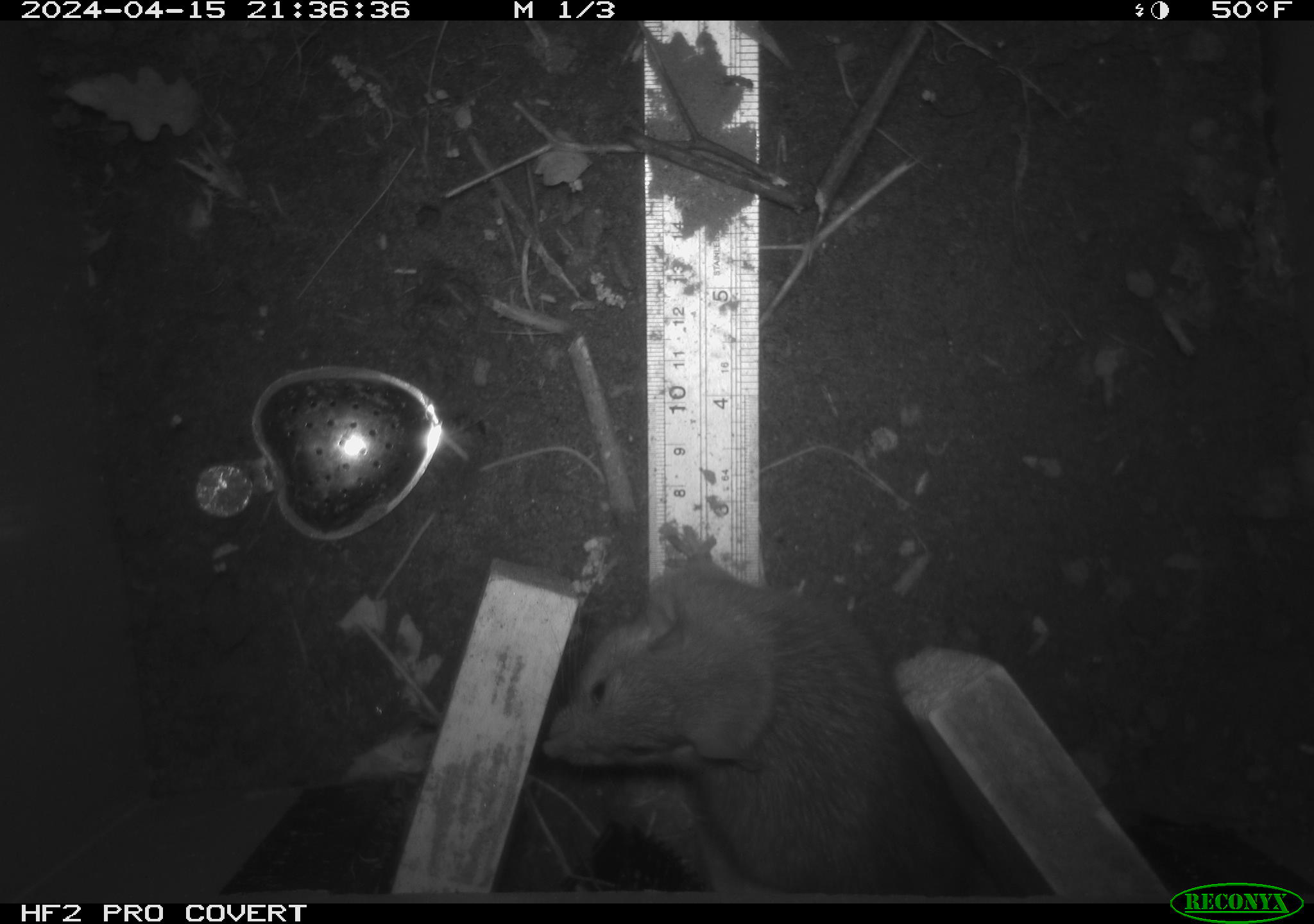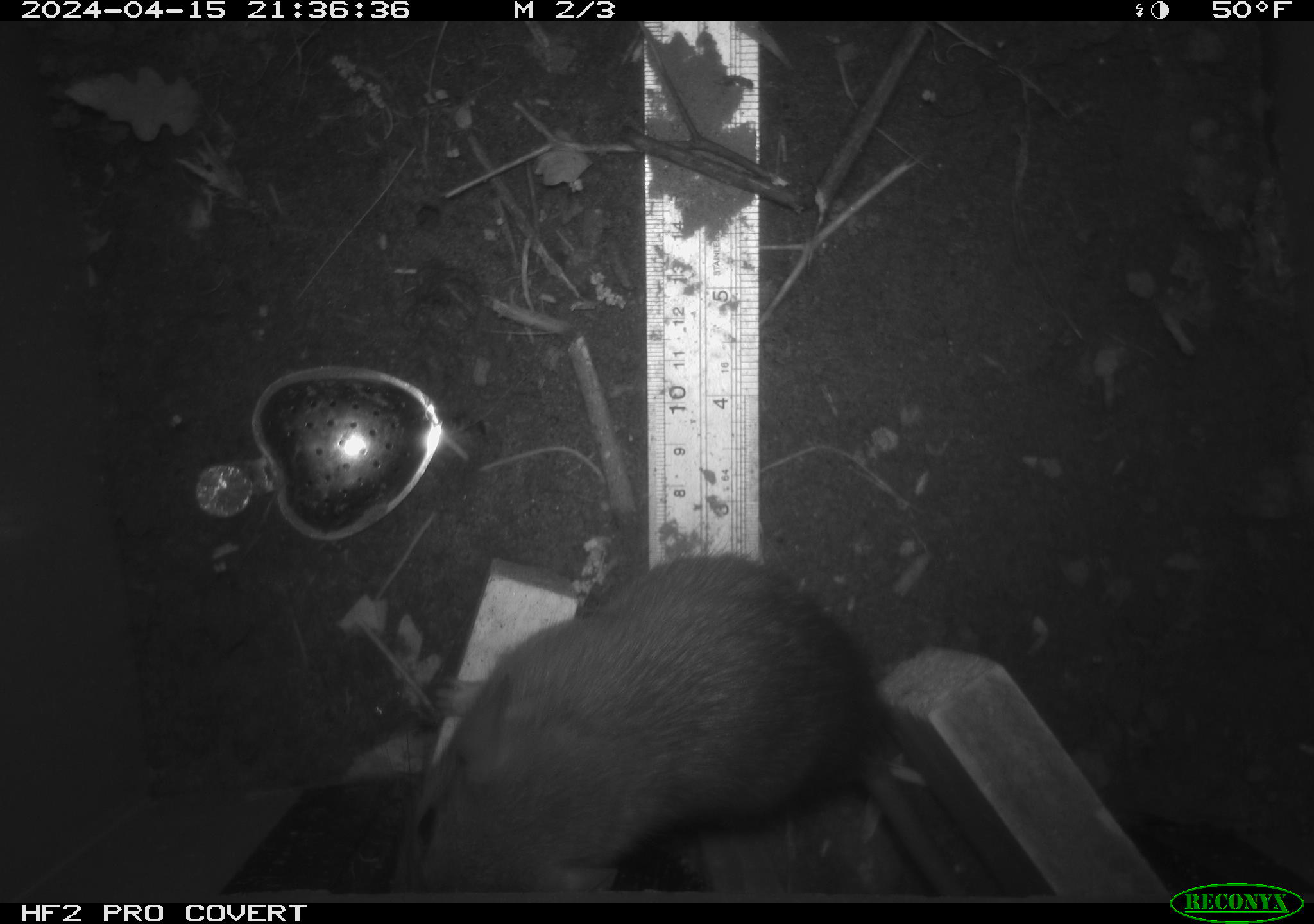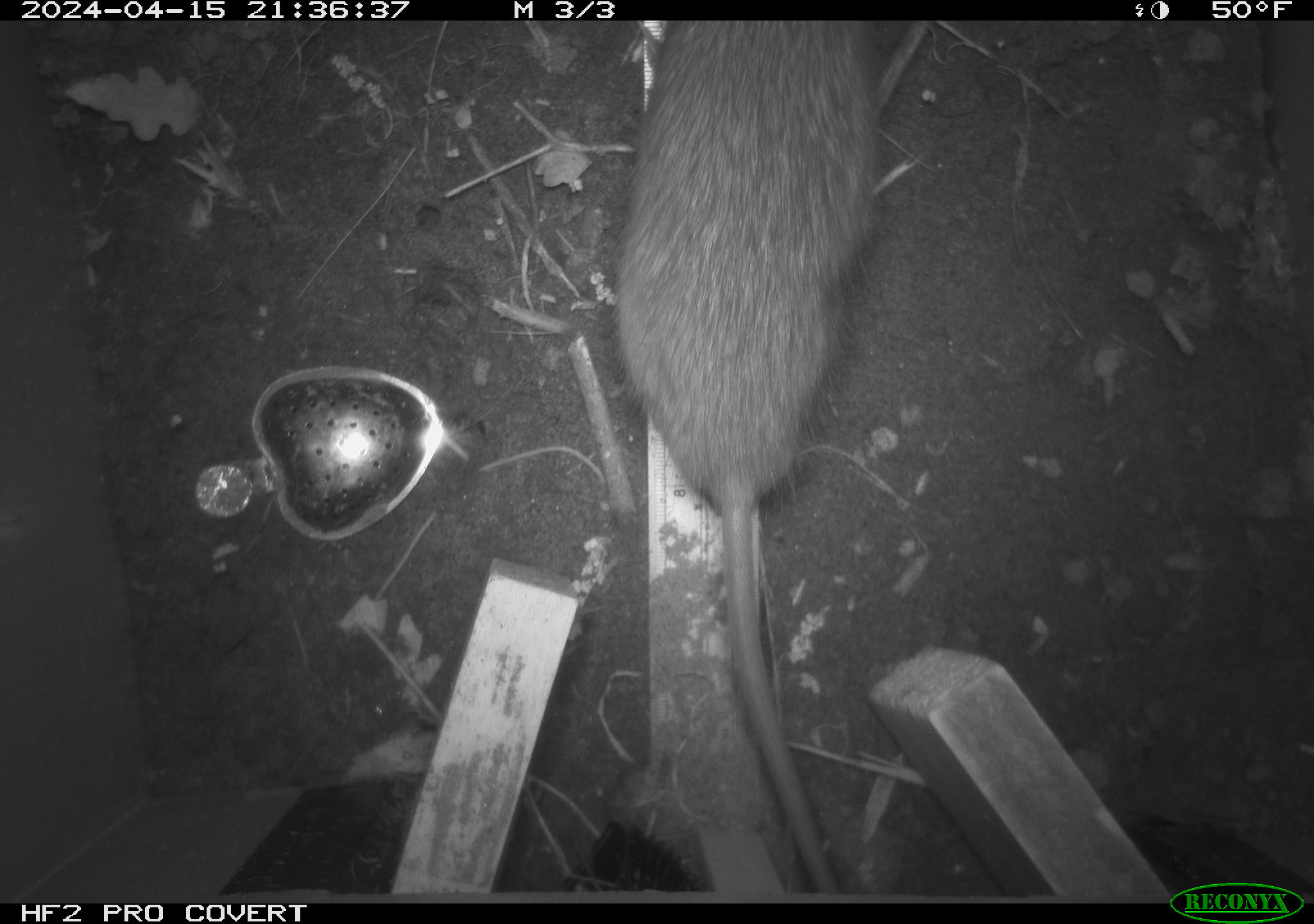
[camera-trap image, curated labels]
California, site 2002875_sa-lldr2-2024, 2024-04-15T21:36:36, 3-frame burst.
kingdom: Animalia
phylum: Chordata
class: Mammalia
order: Rodentia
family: Muridae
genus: Rattus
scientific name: Rattus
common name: rat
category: rattus species